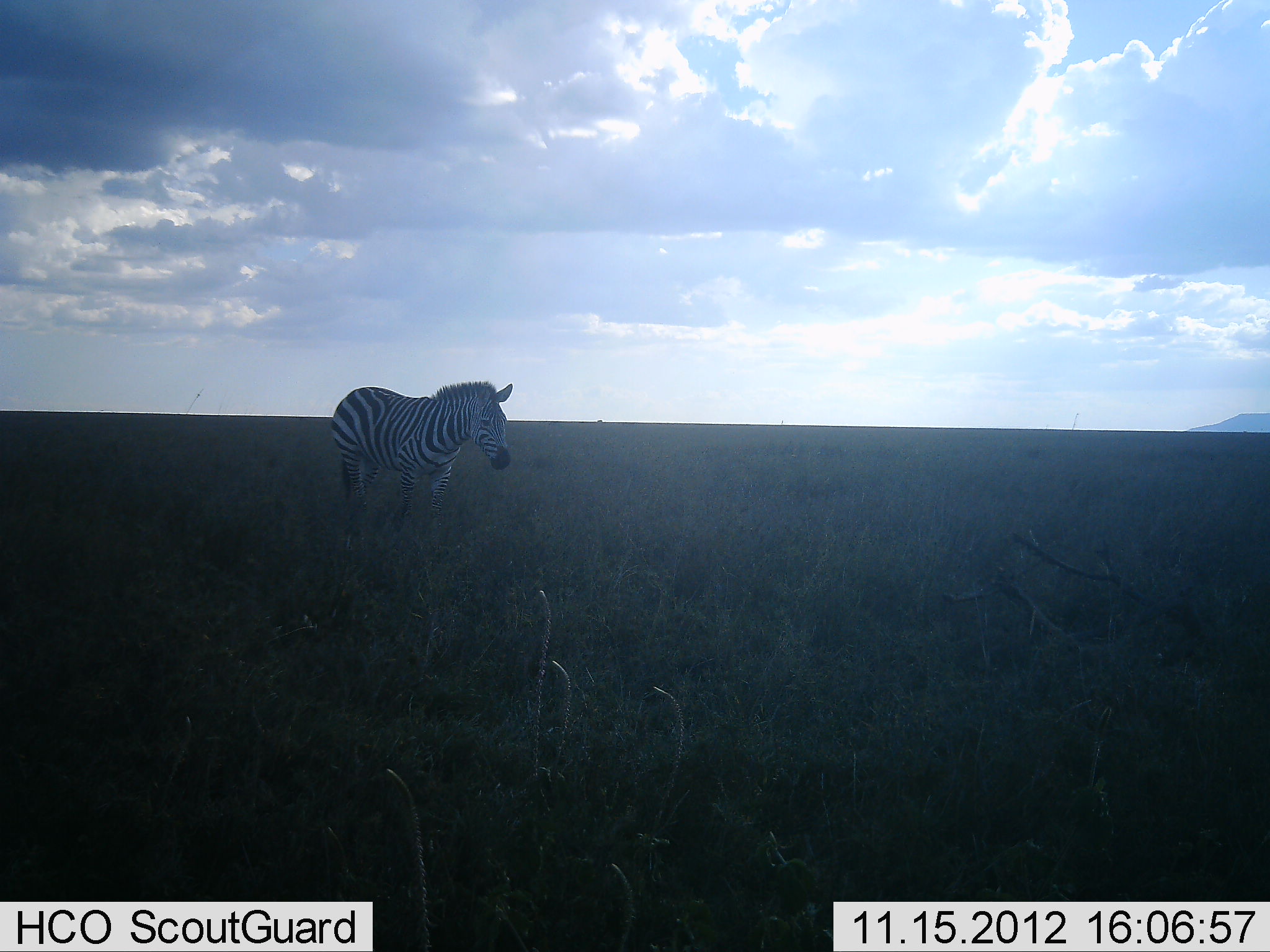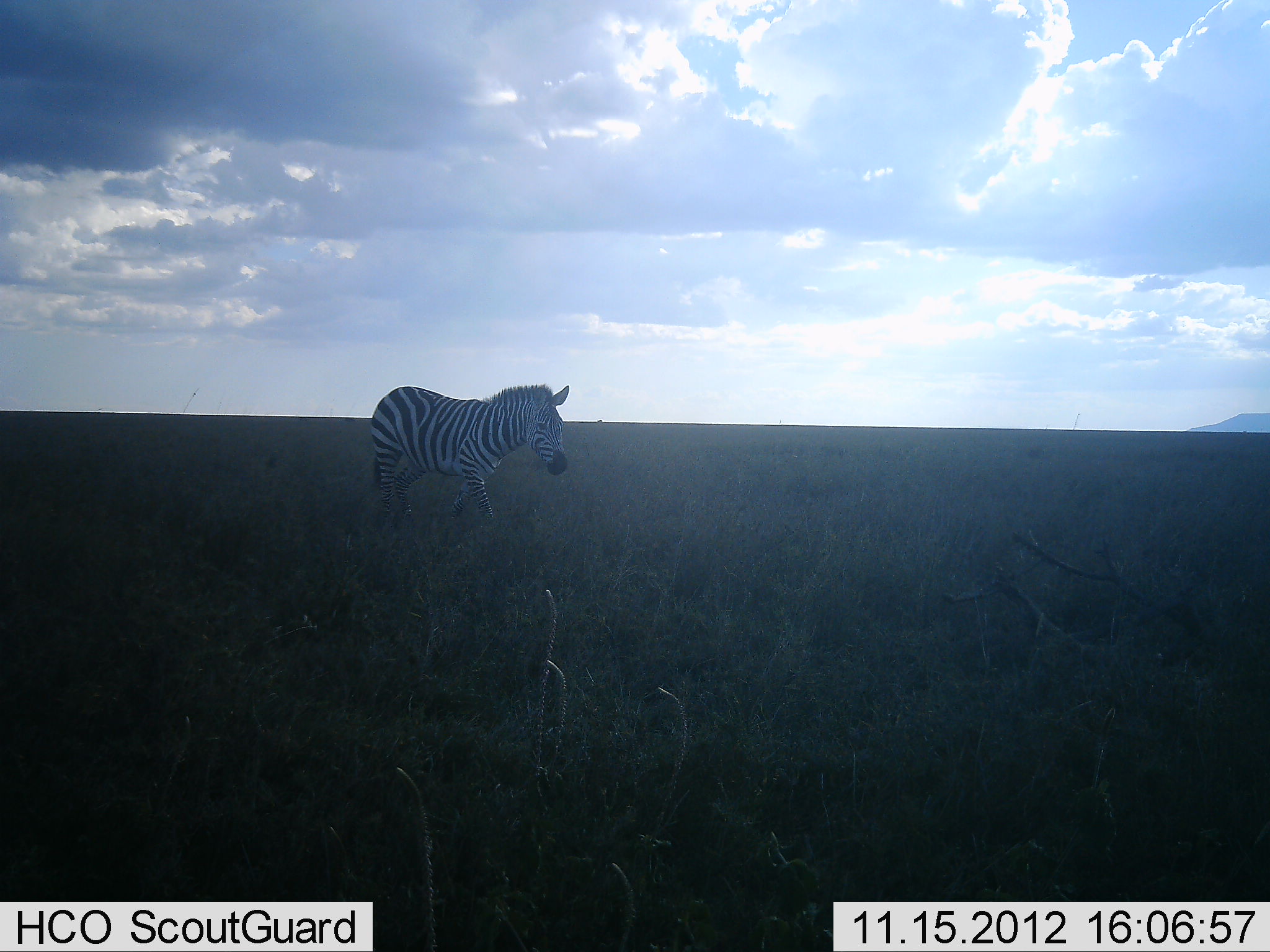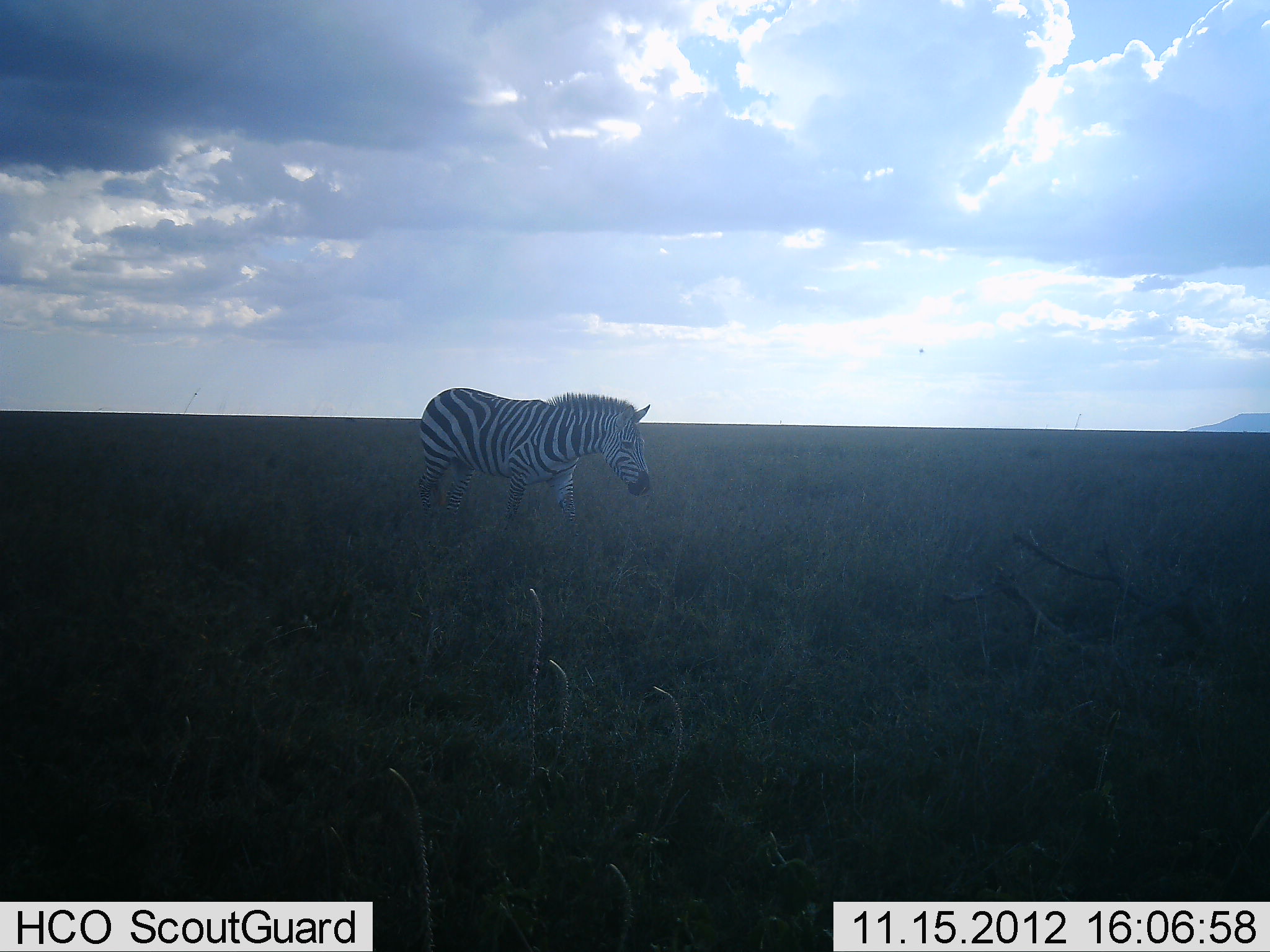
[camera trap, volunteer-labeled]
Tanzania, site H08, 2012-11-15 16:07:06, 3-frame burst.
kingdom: Animalia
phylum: Chordata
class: Mammalia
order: Perissodactyla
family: Equidae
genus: Equus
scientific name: Equus quagga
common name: plains zebra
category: zebra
Zebra (plains zebra) (Equus quagga), count 1. Behavior (volunteer vote fractions): standing 20%, resting 0%, moving 90%, interacting 0%. Young present (vote fraction): 0%. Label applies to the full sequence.